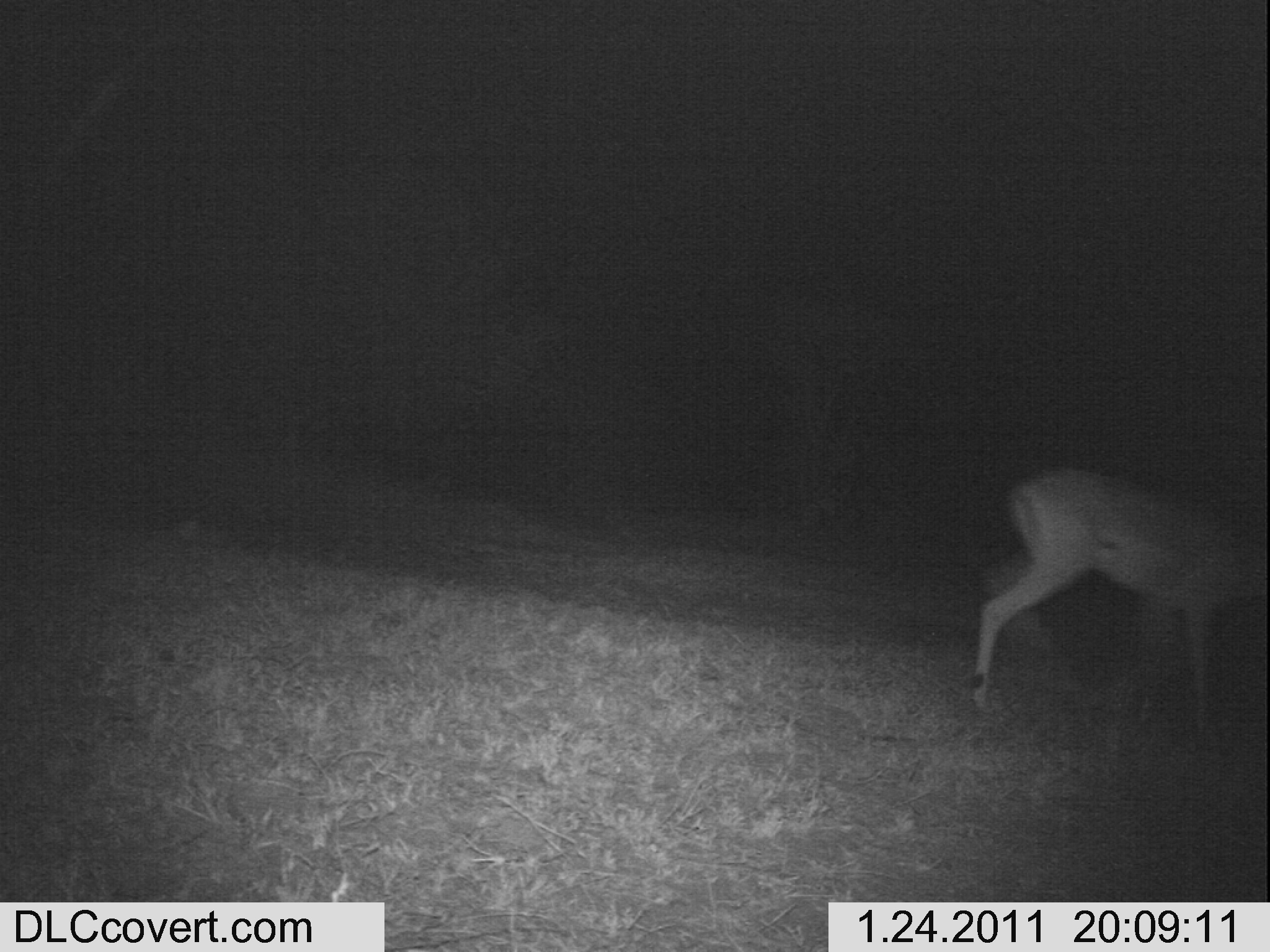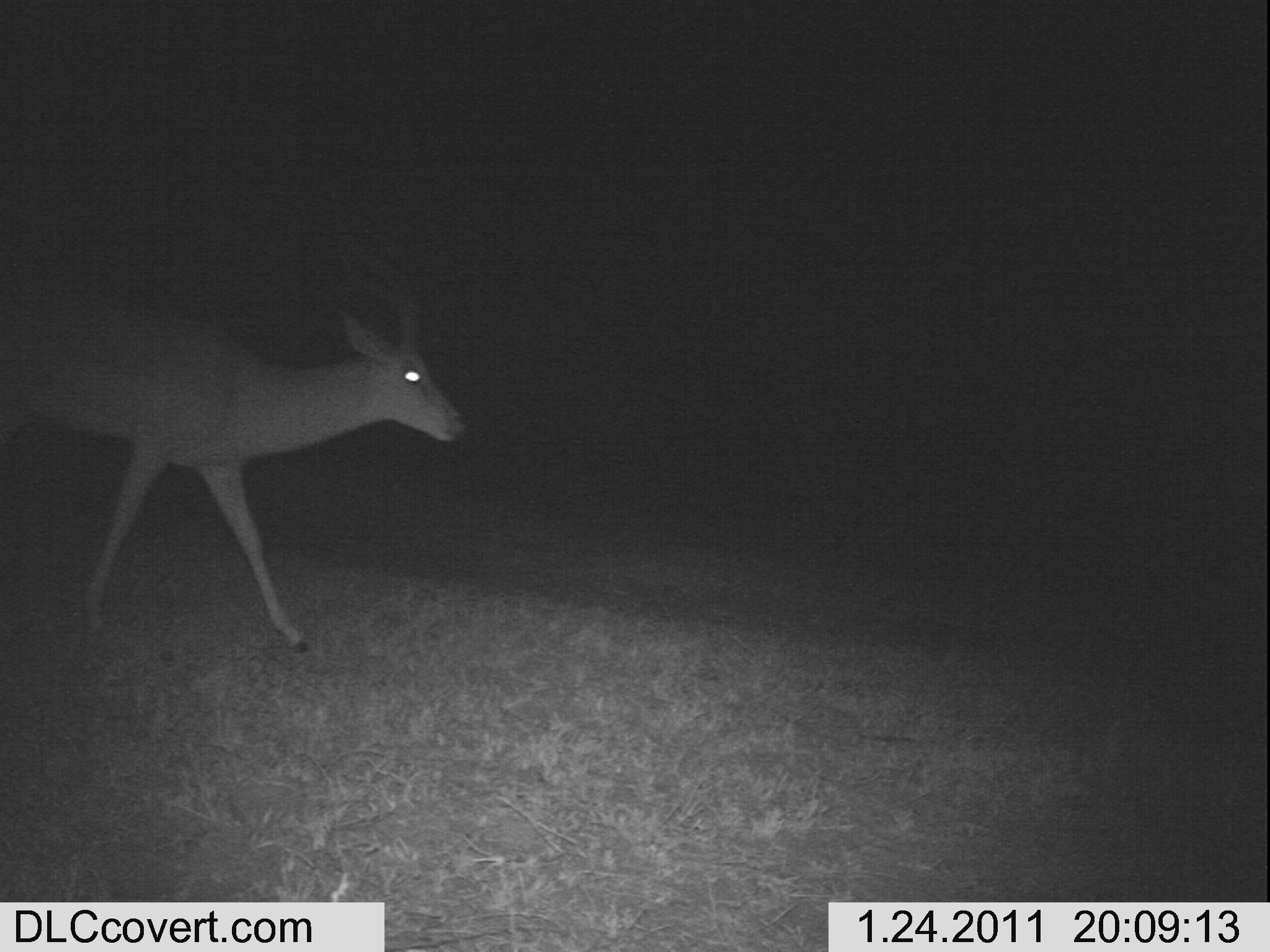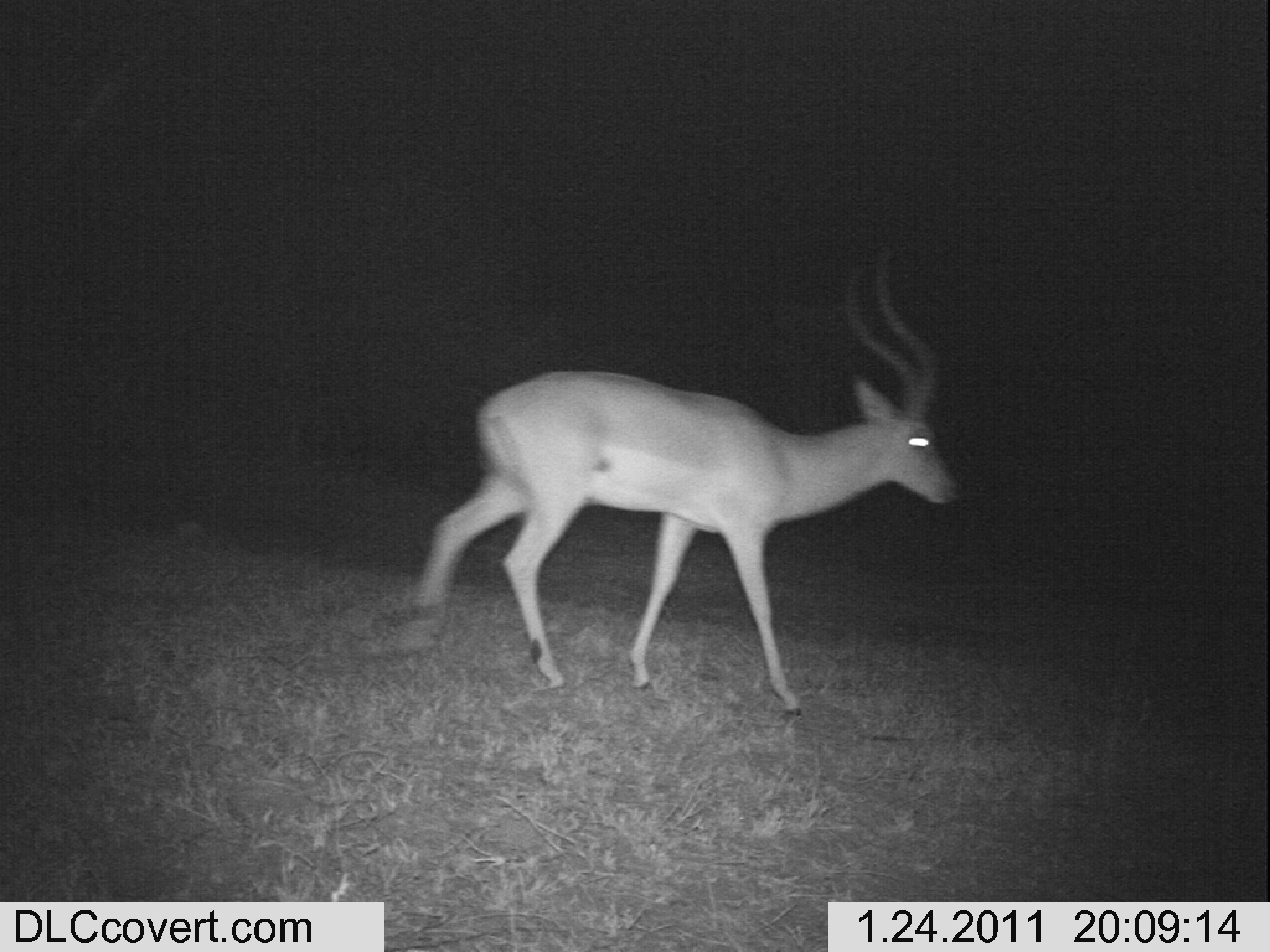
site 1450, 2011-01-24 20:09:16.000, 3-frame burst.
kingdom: Animalia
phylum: Chordata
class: Mammalia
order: Artiodactyla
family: Bovidae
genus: Aepyceros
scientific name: Aepyceros melampus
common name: impala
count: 1